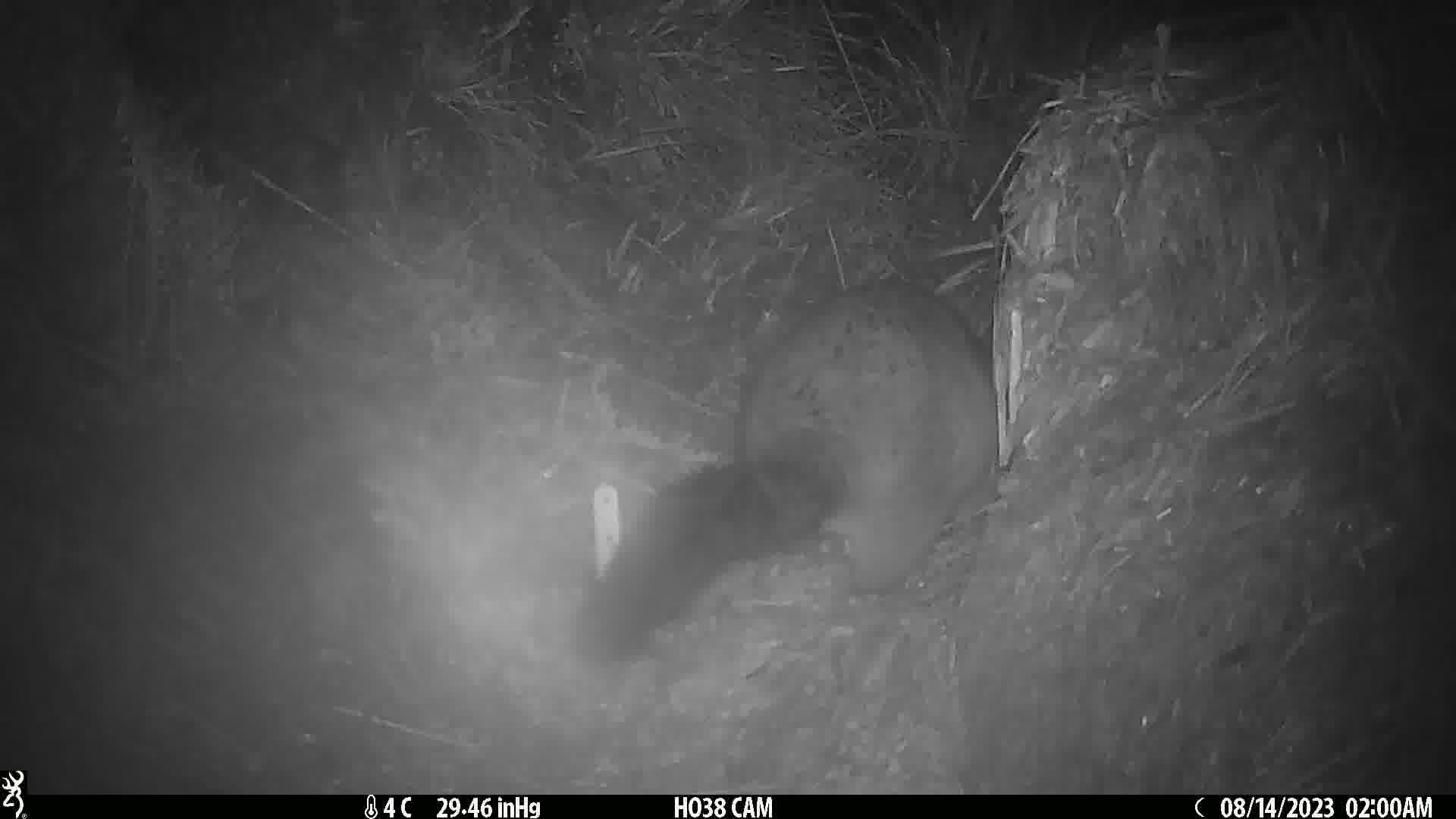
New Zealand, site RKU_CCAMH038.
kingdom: Animalia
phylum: Chordata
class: Mammalia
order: Diprotodontia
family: Phalangeridae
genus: Trichosurus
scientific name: Trichosurus vulpecula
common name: common brushtail possum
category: possum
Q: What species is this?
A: Possum (common brushtail possum) (Trichosurus vulpecula).